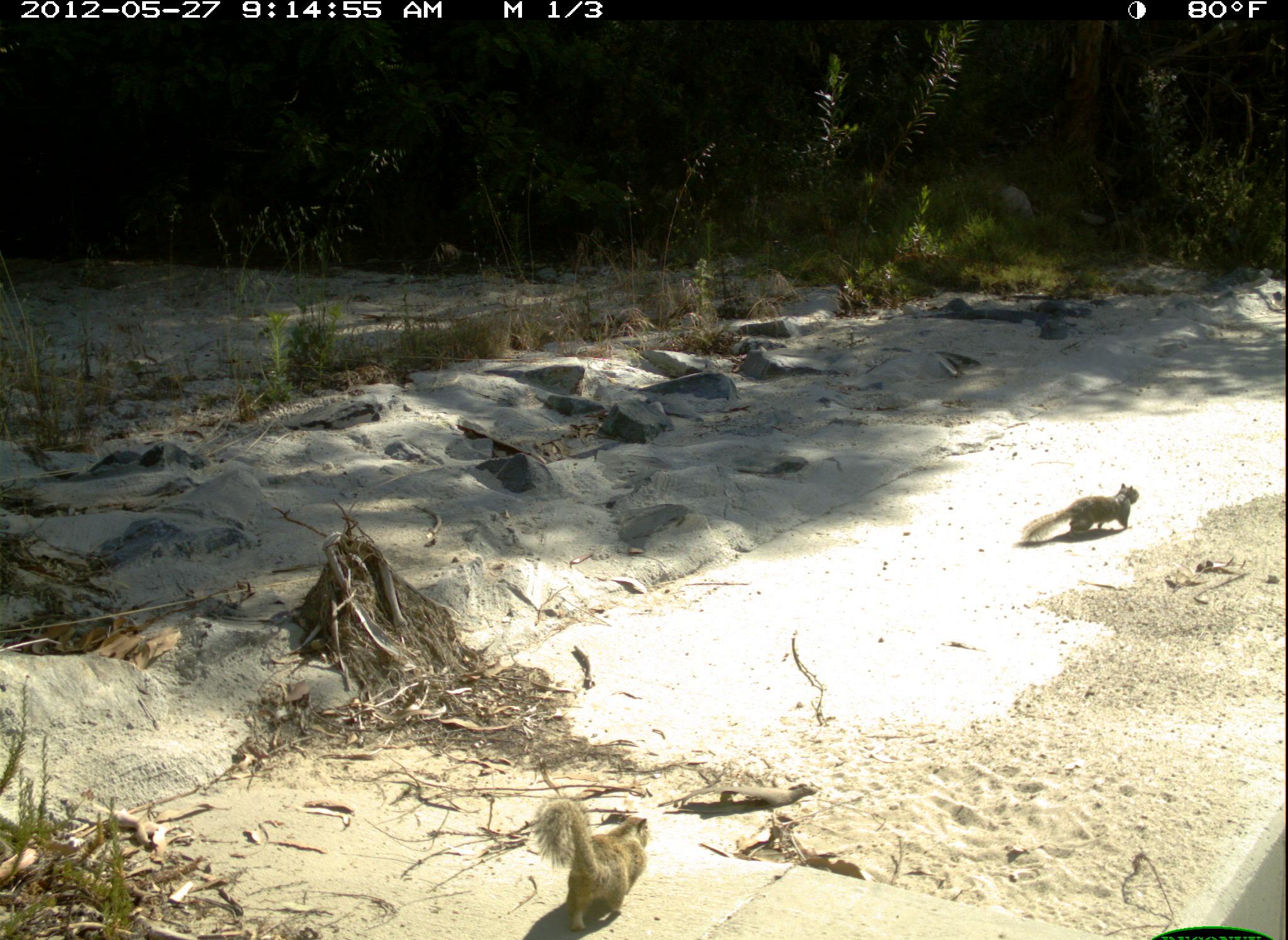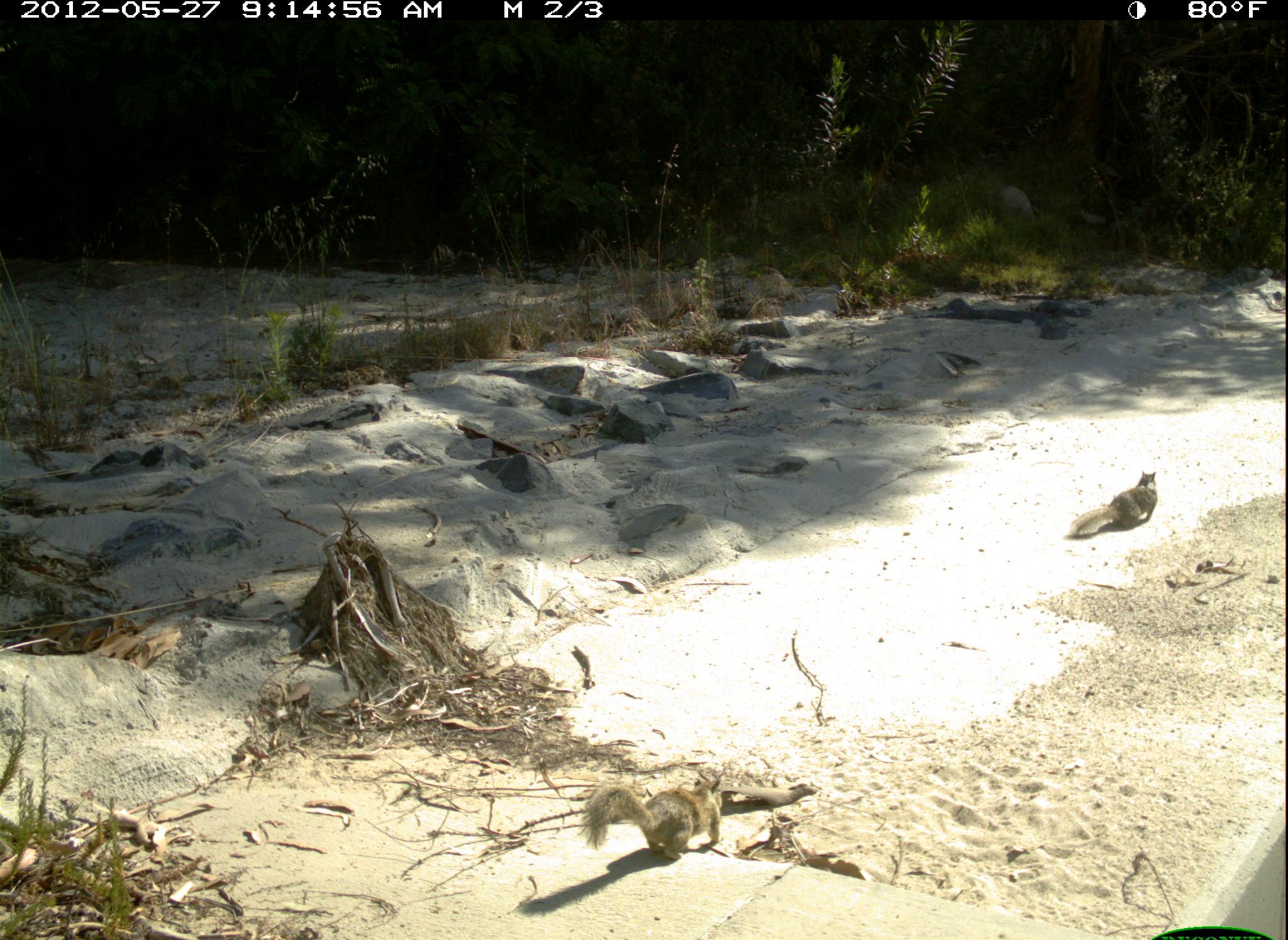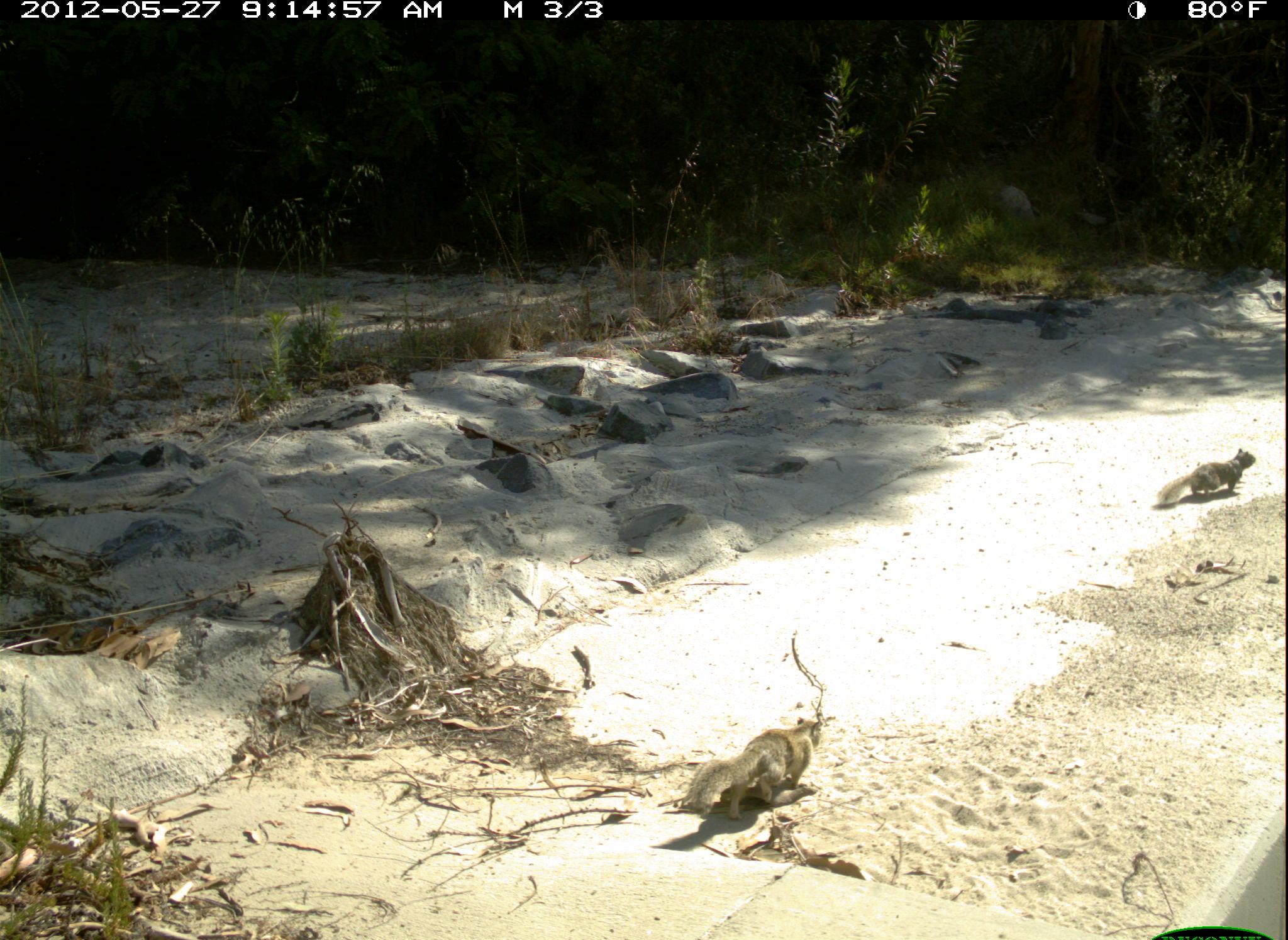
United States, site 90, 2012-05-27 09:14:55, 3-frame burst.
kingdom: Animalia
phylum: Chordata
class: Mammalia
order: Rodentia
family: Sciuridae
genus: Sciurus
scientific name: Sciurus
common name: squirrel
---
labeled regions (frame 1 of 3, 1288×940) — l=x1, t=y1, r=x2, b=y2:
squirrel: l=531, t=781, r=662, b=931; l=1019, t=472, r=1151, b=559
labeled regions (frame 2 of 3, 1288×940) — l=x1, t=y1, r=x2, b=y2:
squirrel: l=570, t=759, r=744, b=870; l=1063, t=464, r=1164, b=549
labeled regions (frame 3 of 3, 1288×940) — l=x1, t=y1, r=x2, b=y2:
squirrel: l=670, t=707, r=829, b=834; l=1145, t=441, r=1262, b=522